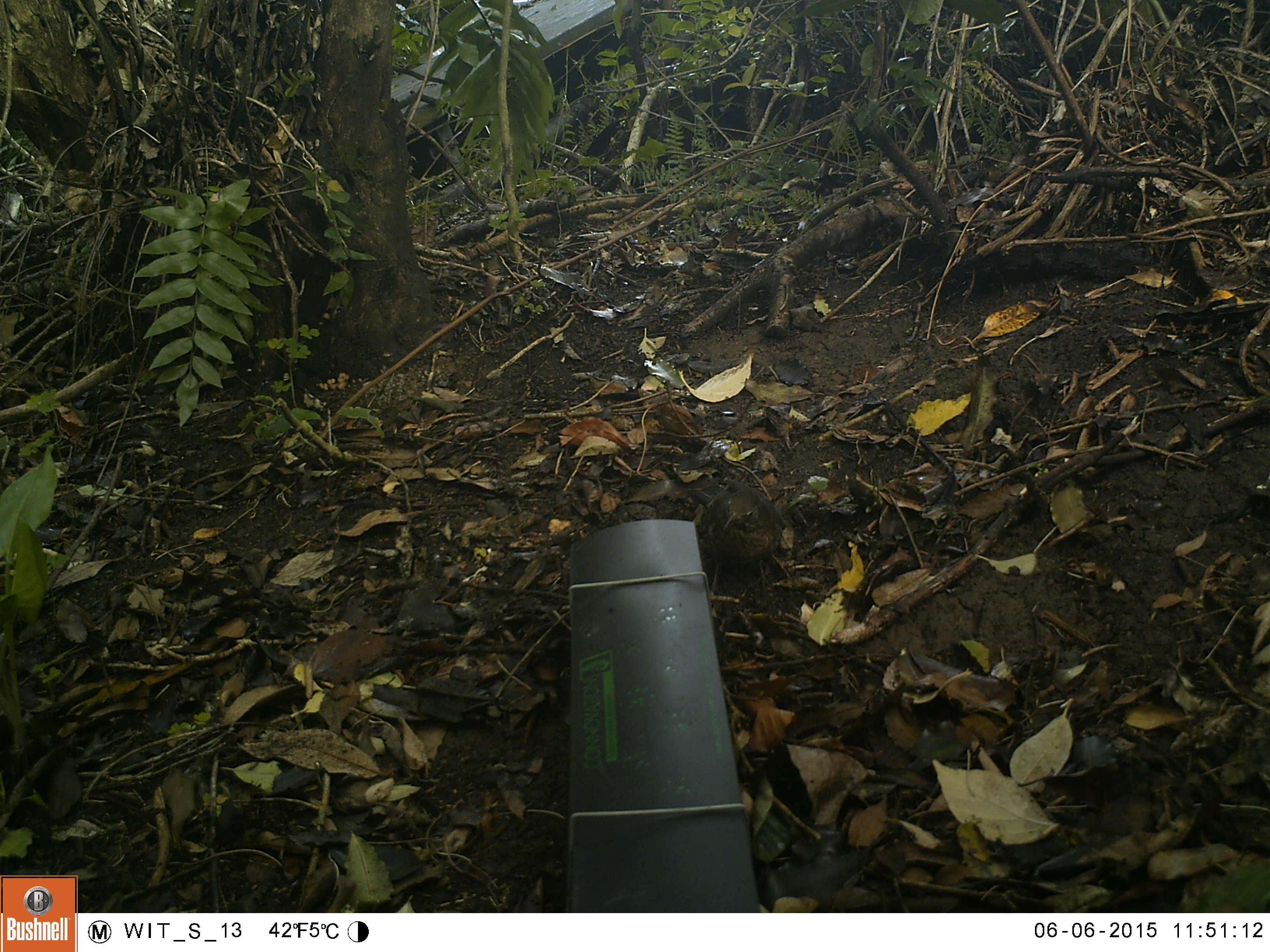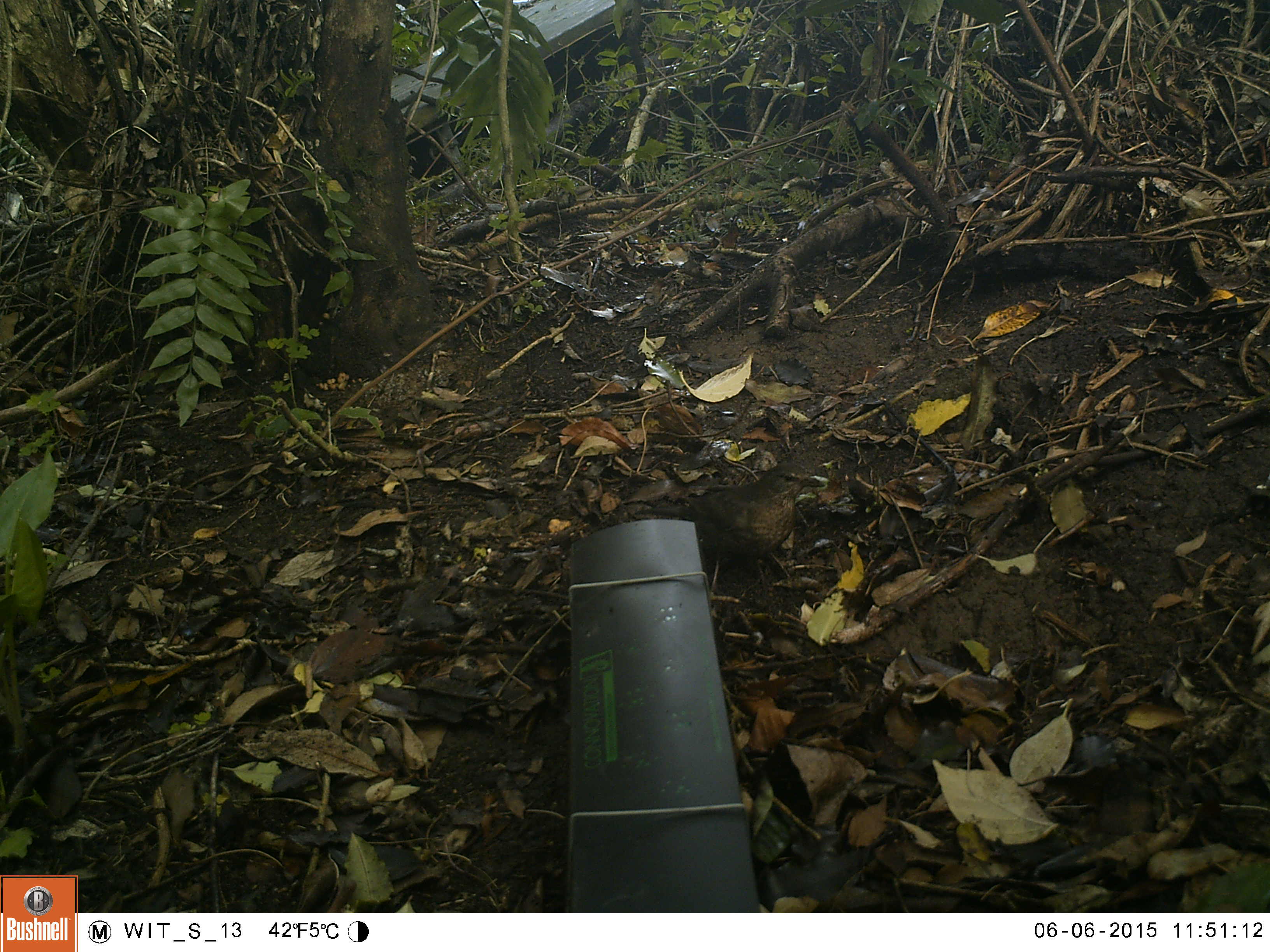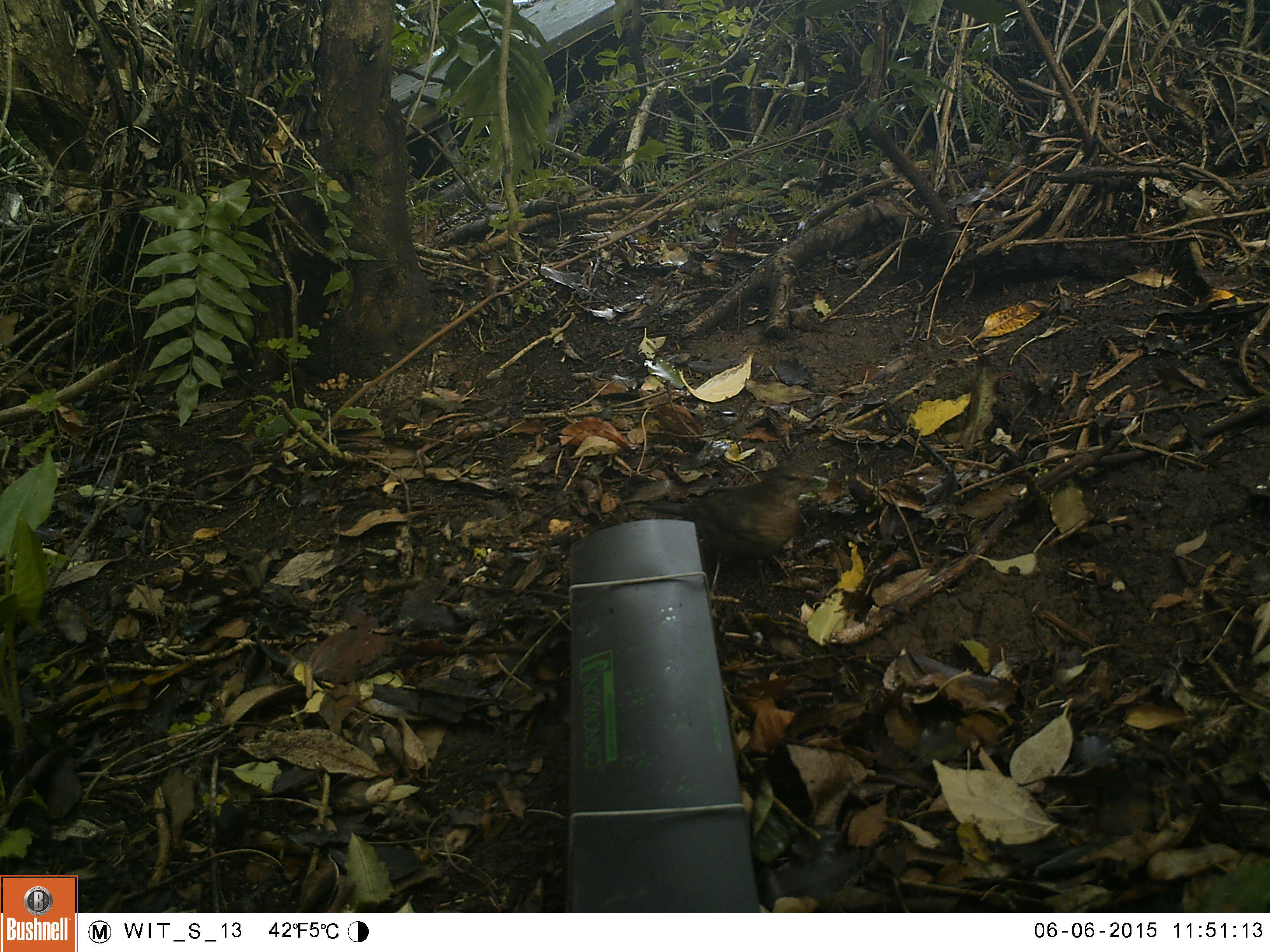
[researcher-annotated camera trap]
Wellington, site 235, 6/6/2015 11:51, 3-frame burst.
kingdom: Animalia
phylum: Chordata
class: Aves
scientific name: Aves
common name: bird